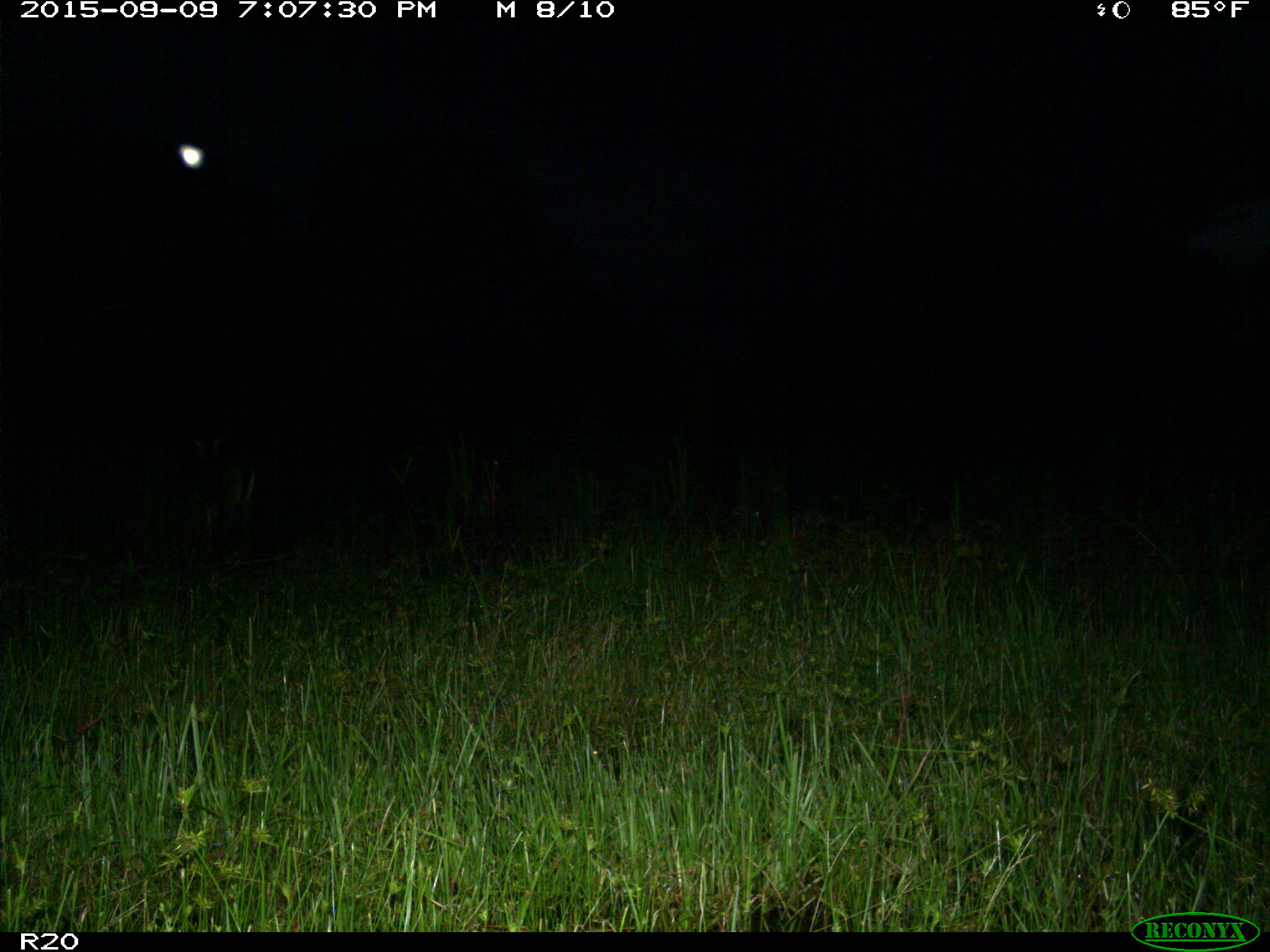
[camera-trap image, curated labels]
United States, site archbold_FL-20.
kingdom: Animalia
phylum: Chordata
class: Mammalia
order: Artiodactyla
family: Cervidae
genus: Odocoileus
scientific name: Odocoileus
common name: deer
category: unidentified deer